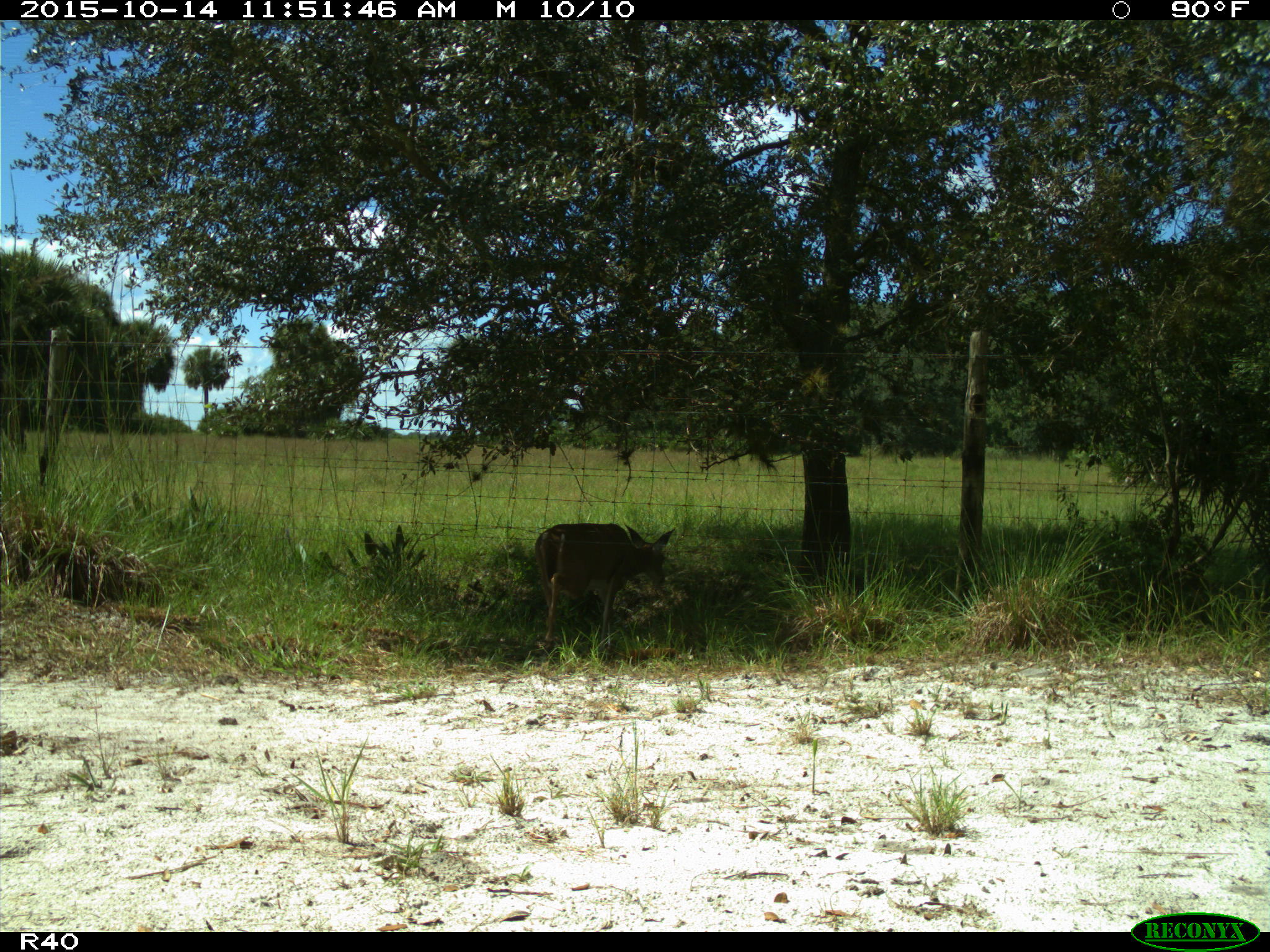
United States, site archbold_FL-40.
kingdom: Animalia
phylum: Chordata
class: Mammalia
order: Artiodactyla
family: Cervidae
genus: Odocoileus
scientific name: Odocoileus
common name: deer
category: unidentified deer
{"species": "unidentified deer (deer) (Odocoileus)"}